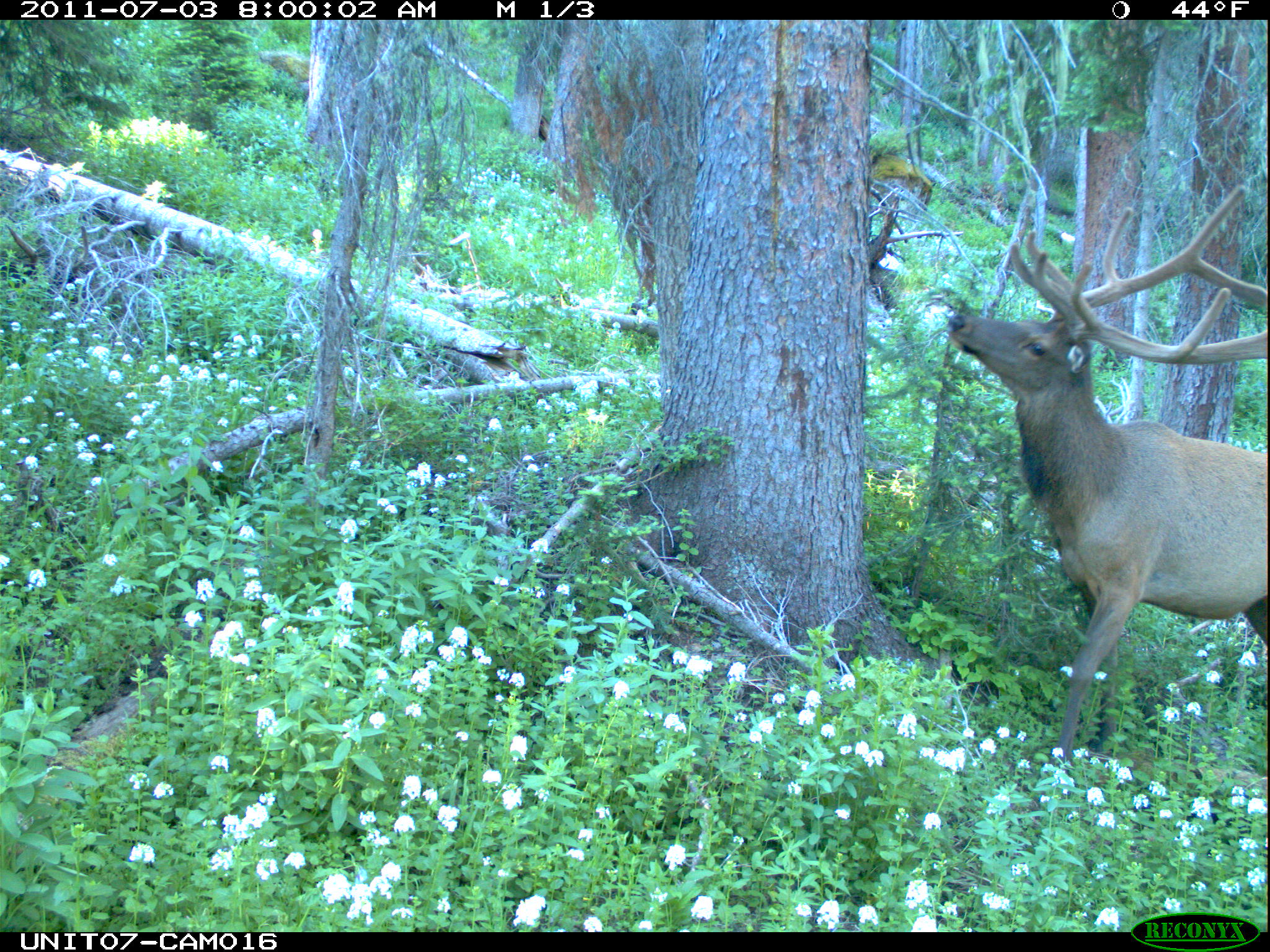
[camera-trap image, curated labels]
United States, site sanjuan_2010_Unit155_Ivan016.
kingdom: Animalia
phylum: Chordata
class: Mammalia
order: Artiodactyla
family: Cervidae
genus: Cervus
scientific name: Cervus elaphus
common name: red deer